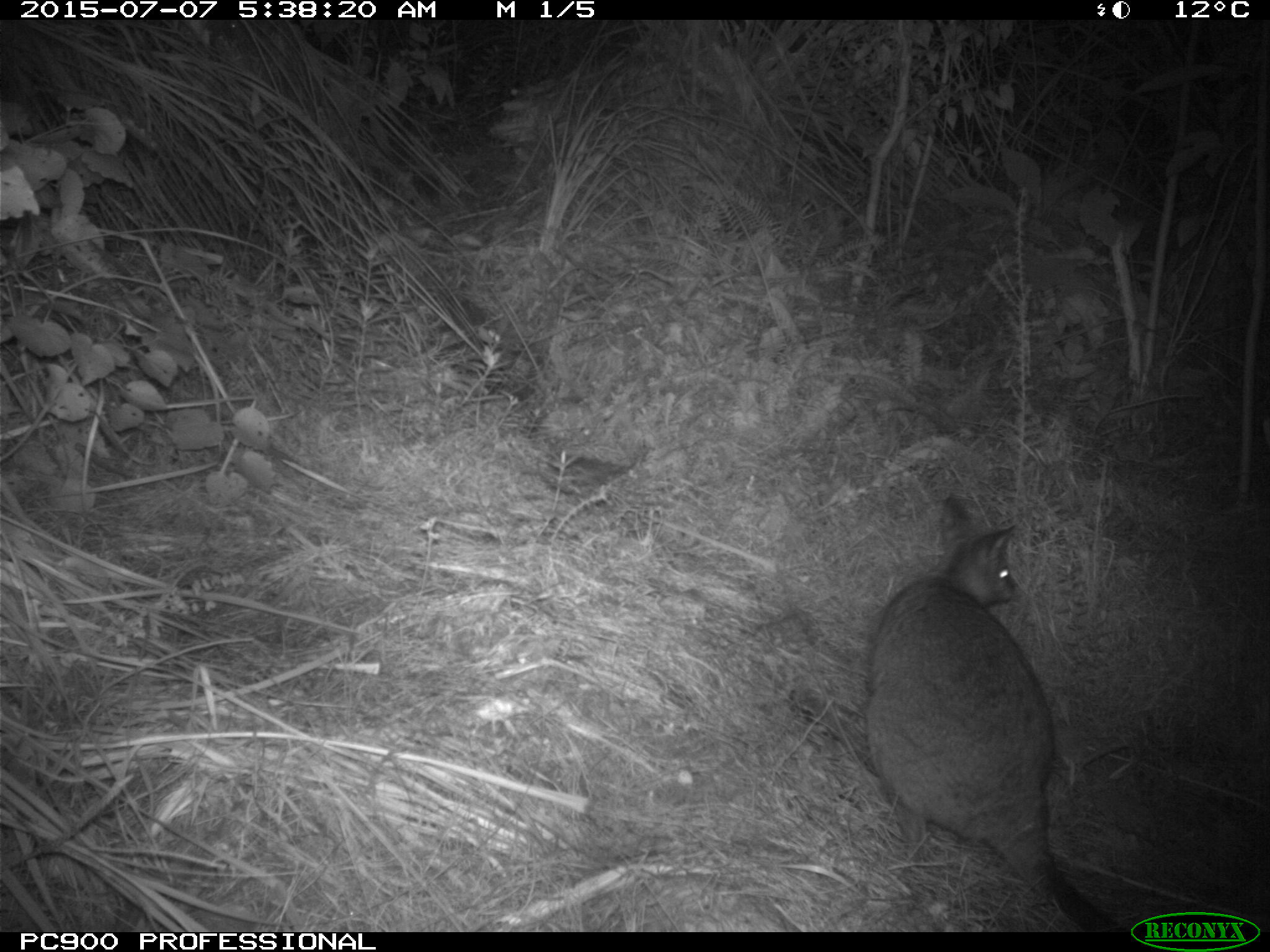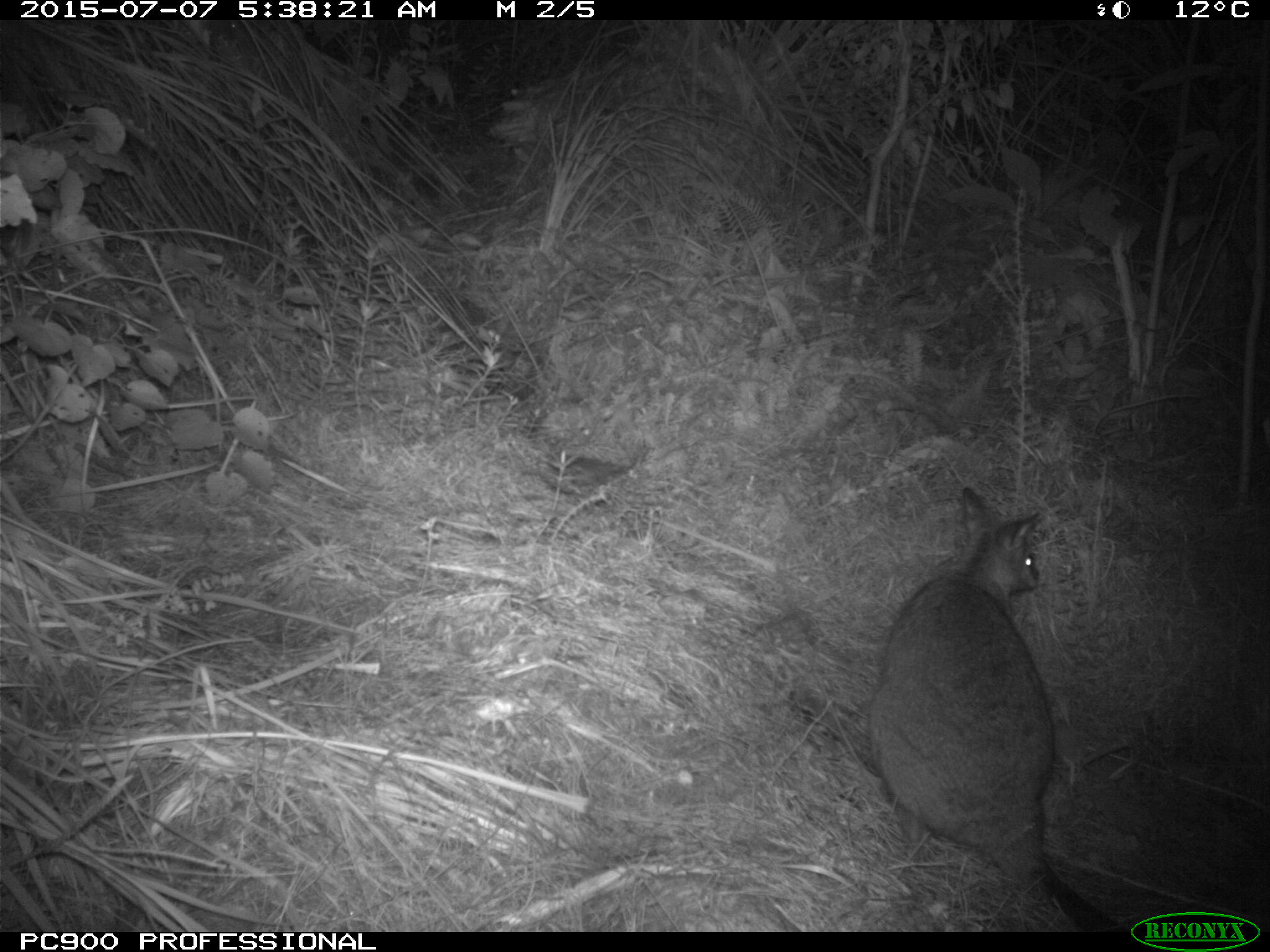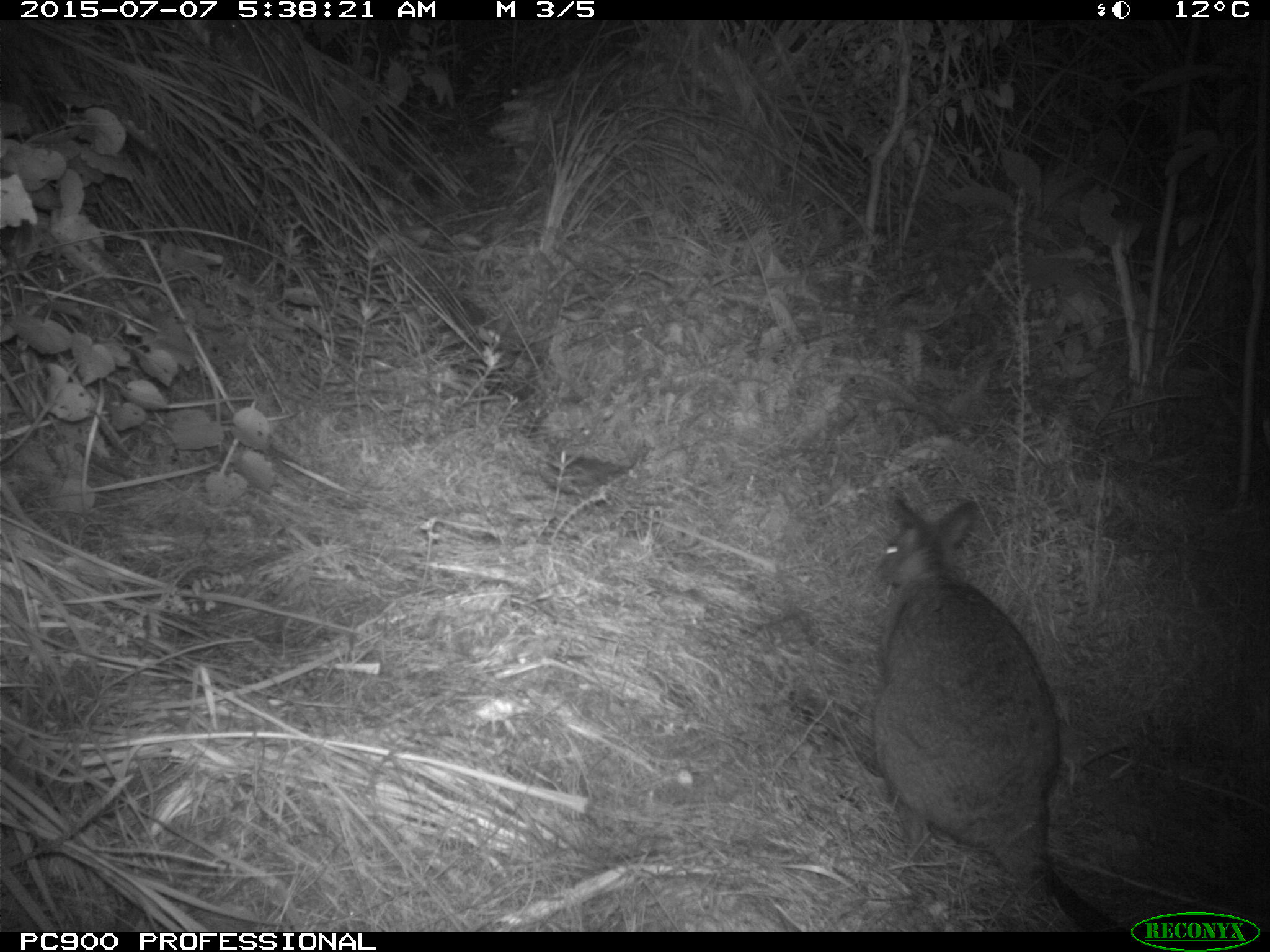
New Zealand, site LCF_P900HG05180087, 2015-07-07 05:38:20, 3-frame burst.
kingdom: Animalia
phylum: Chordata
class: Mammalia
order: Diprotodontia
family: Macropodidae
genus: Notamacropus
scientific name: Notamacropus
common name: wallaby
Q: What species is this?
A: Wallaby (Notamacropus).